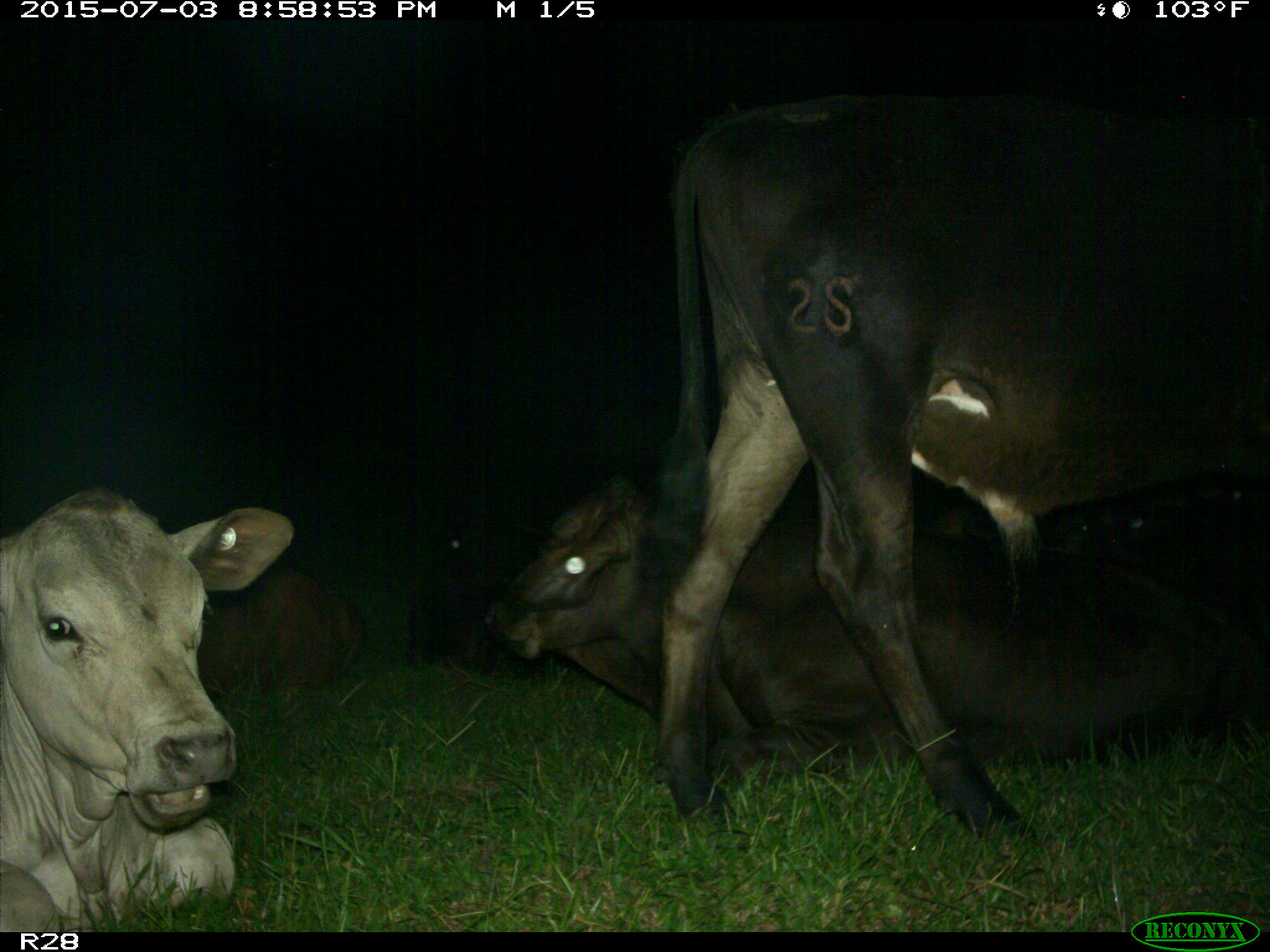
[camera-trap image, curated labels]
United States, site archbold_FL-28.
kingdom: Animalia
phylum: Chordata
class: Mammalia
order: Artiodactyla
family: Bovidae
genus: Bos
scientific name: Bos taurus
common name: domestic cow